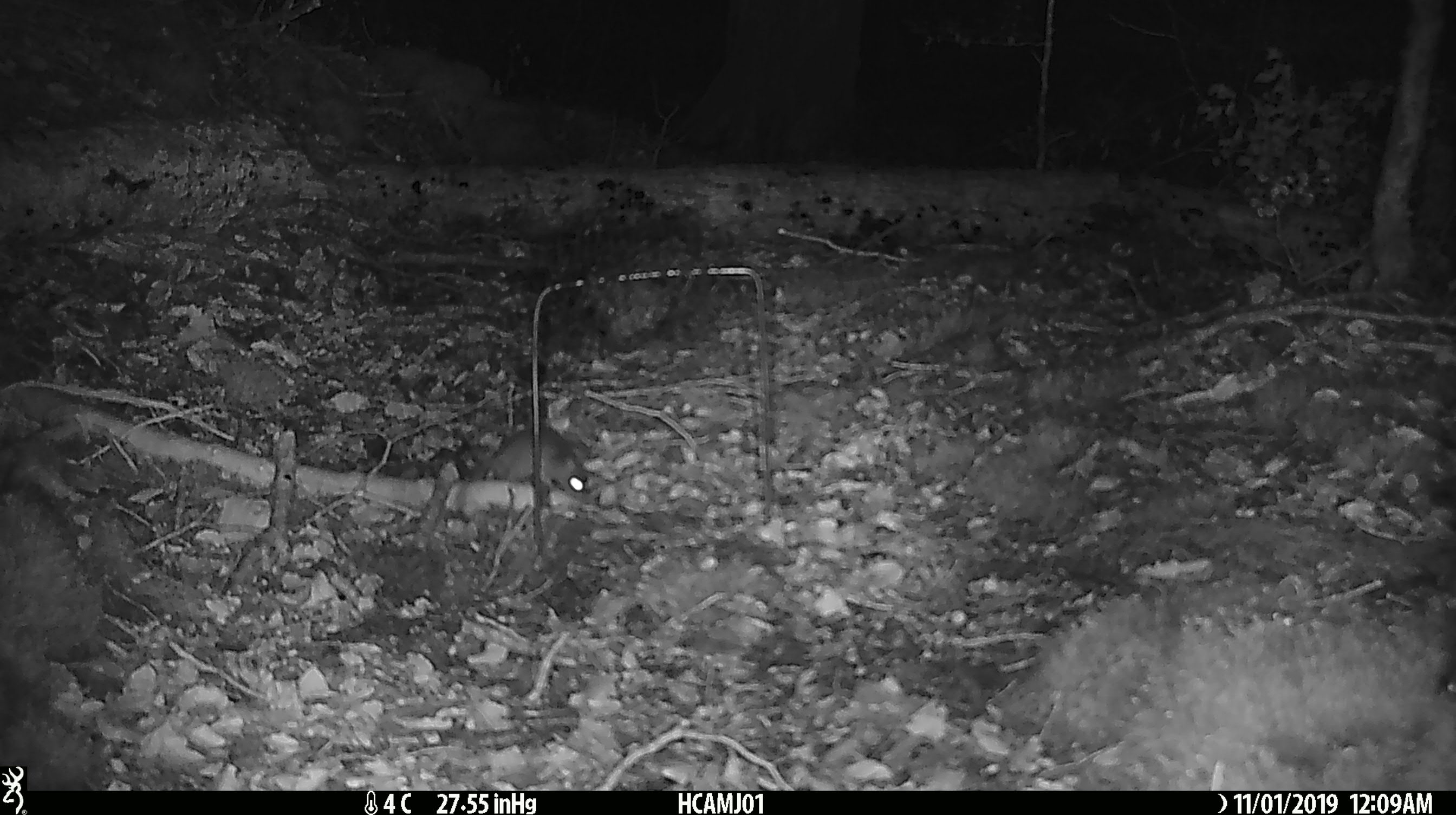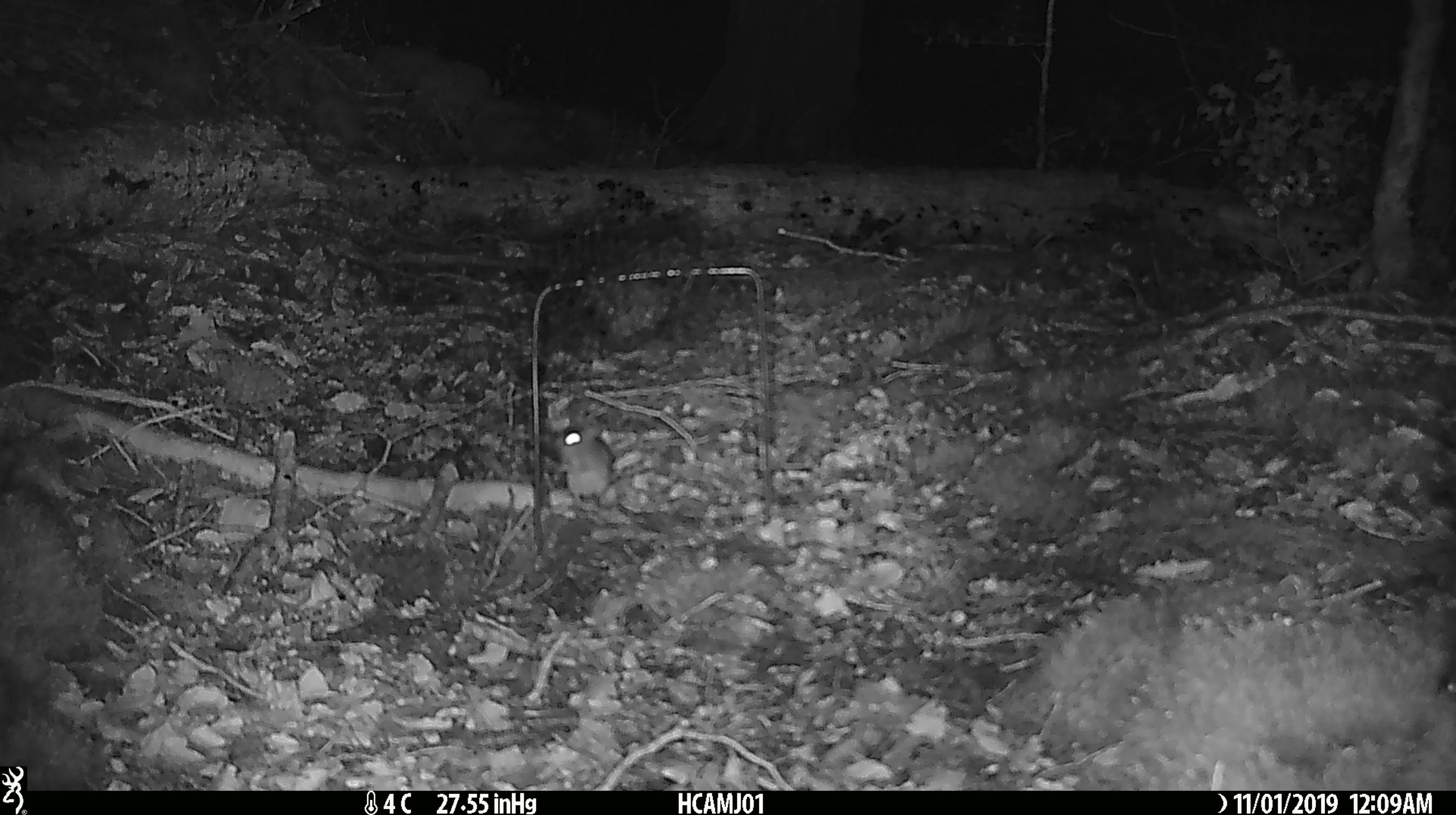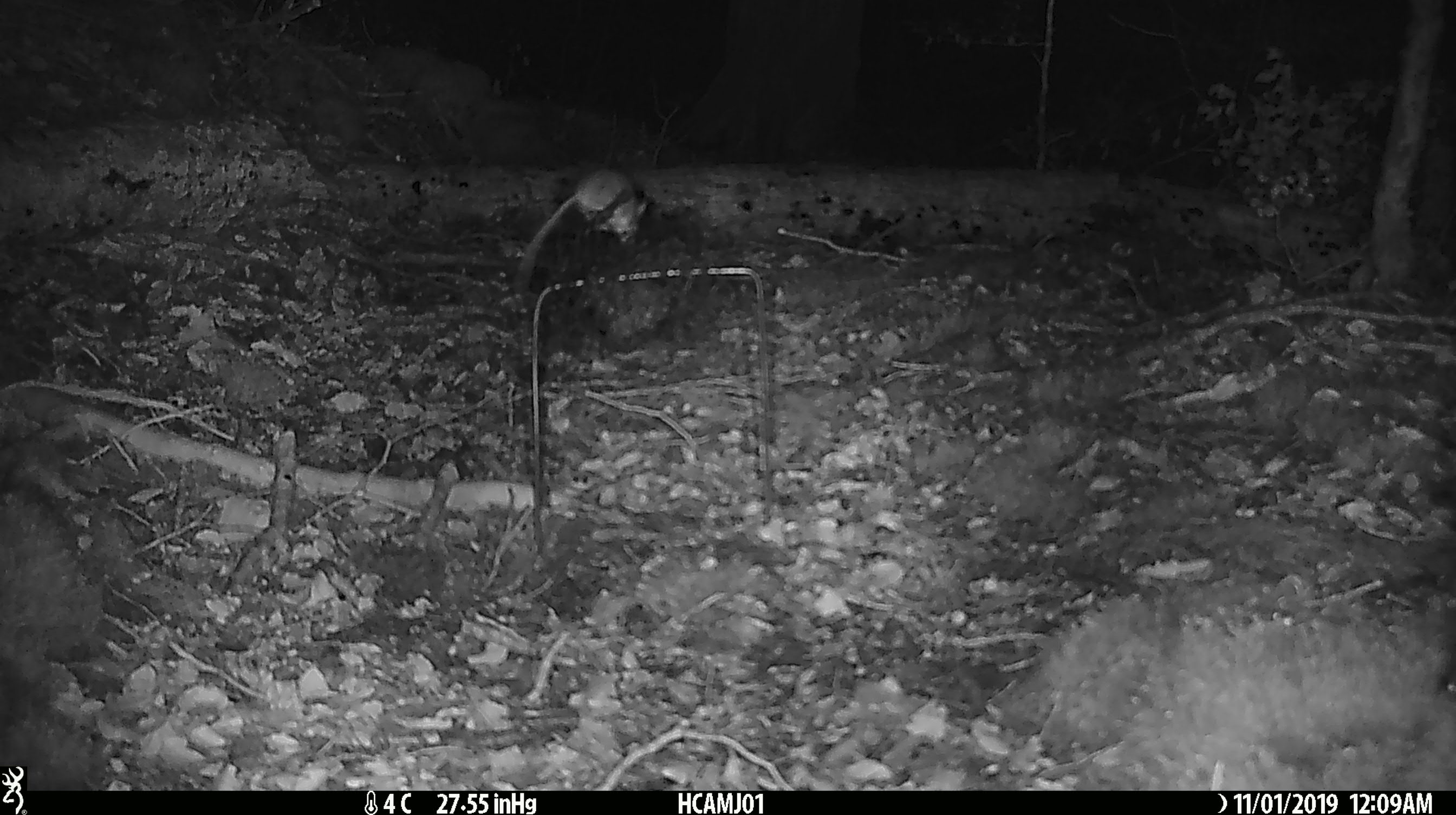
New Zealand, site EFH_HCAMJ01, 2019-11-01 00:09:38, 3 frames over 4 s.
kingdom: Animalia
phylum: Chordata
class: Mammalia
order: Rodentia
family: Muridae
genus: Mus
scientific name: Mus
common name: mouse